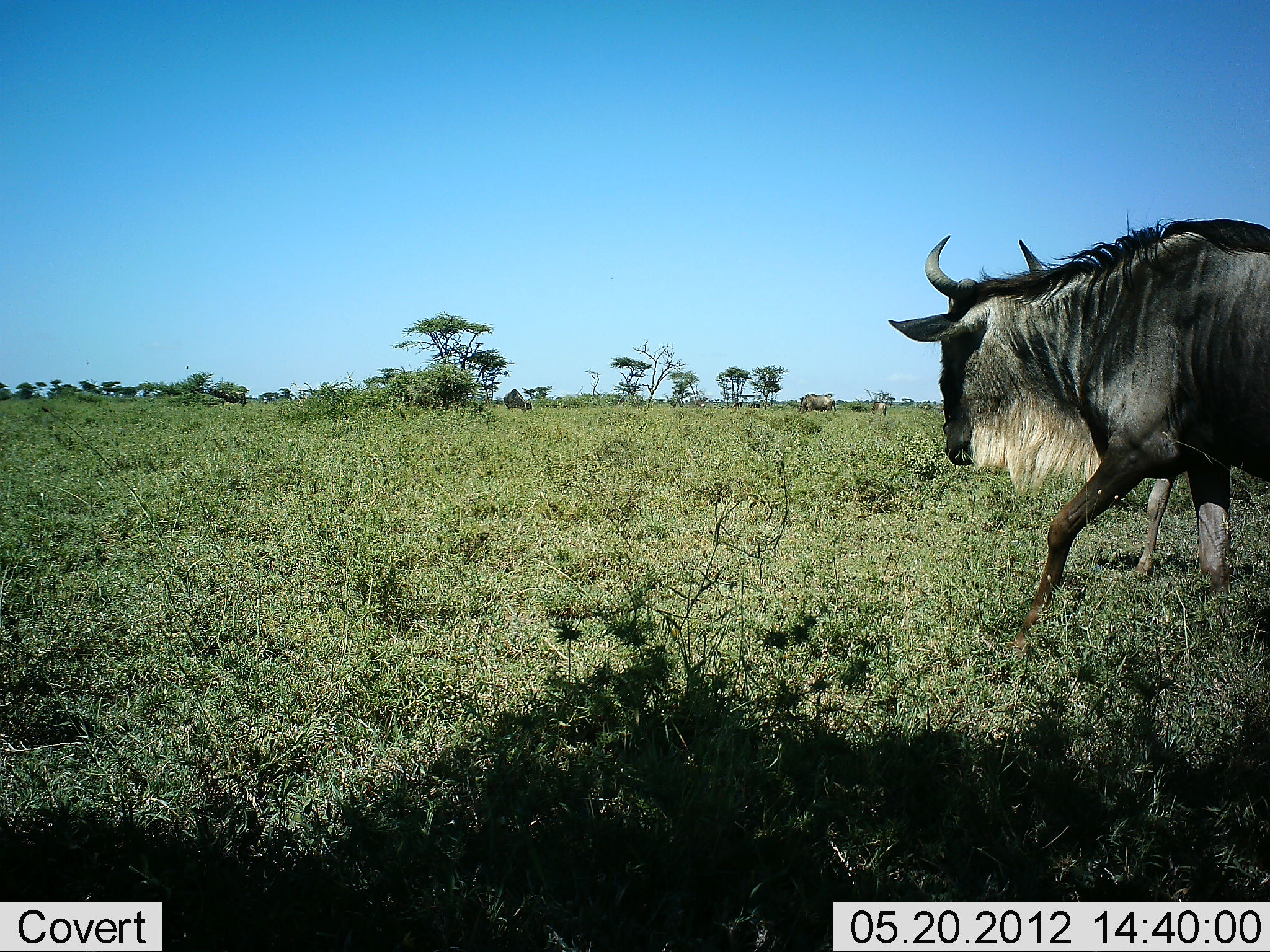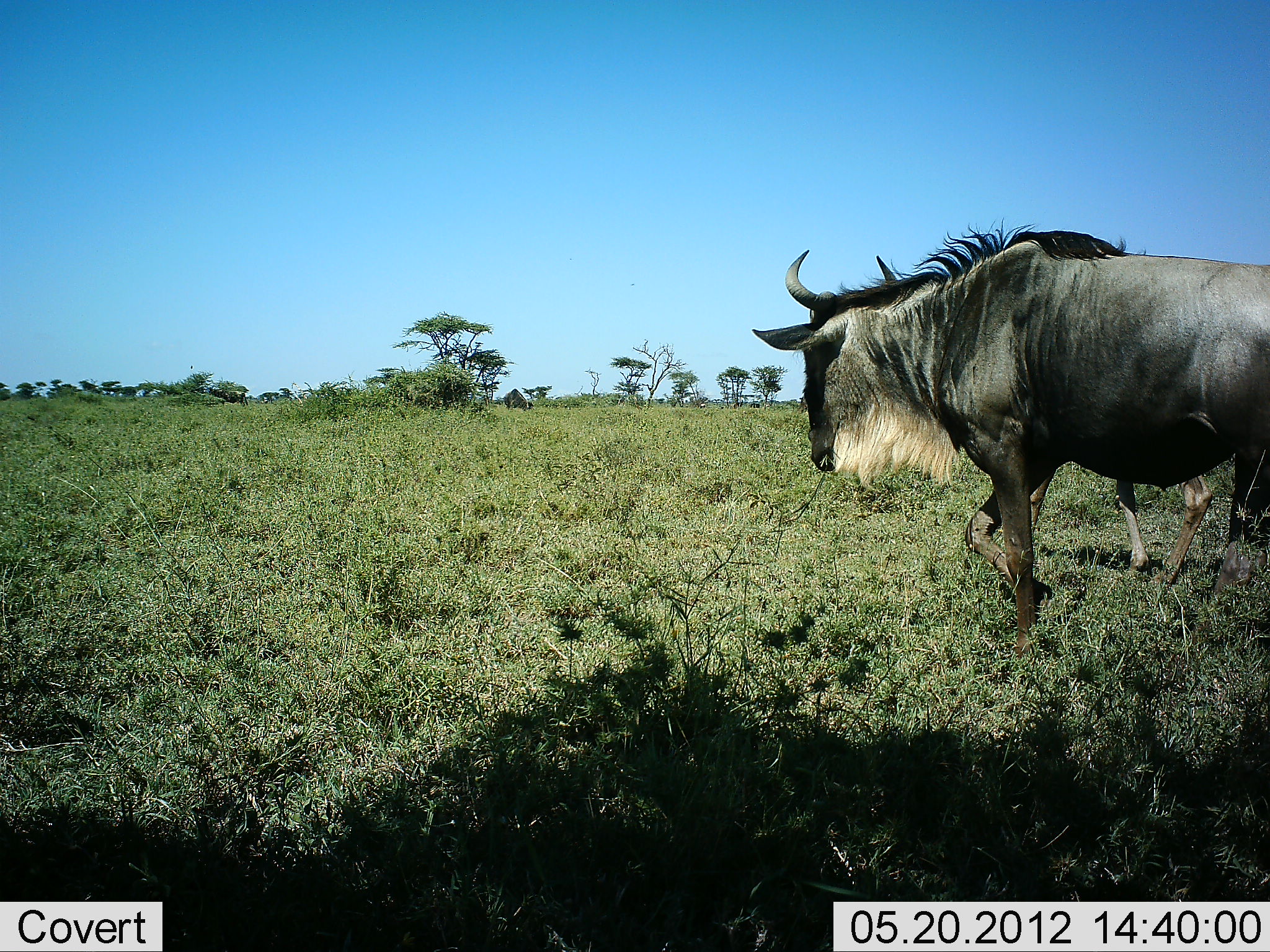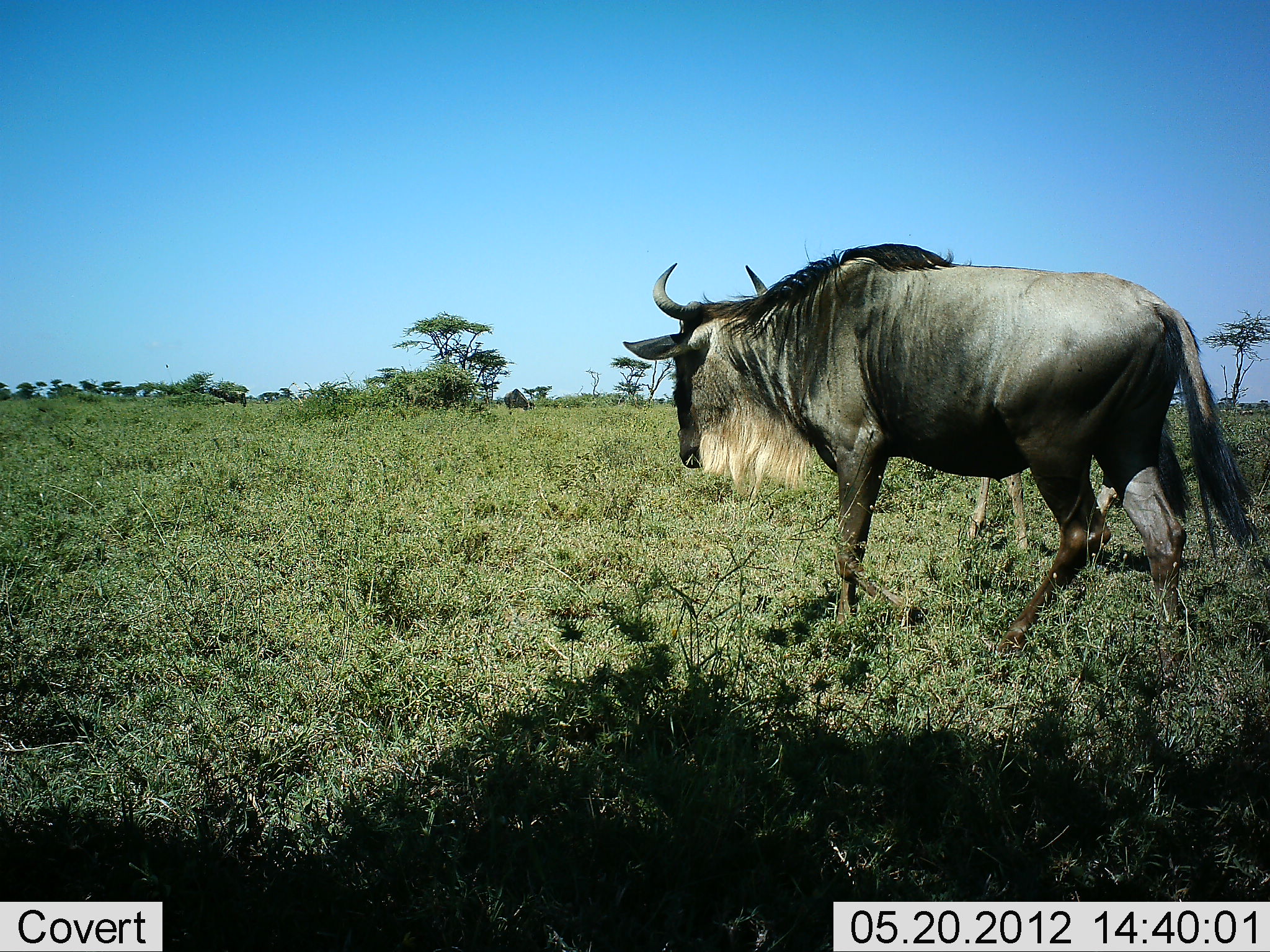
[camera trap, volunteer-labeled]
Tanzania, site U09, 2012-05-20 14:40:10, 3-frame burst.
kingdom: Animalia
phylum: Chordata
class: Mammalia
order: Artiodactyla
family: Bovidae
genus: Connochaetes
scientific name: Connochaetes taurinus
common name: blue wildebeest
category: wildebeest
Wildebeest (blue wildebeest) (Connochaetes taurinus), count 2. Behavior (volunteer vote fractions): standing 10%, resting 0%, moving 100%, interacting 0%. Young present (vote fraction): 30%. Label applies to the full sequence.